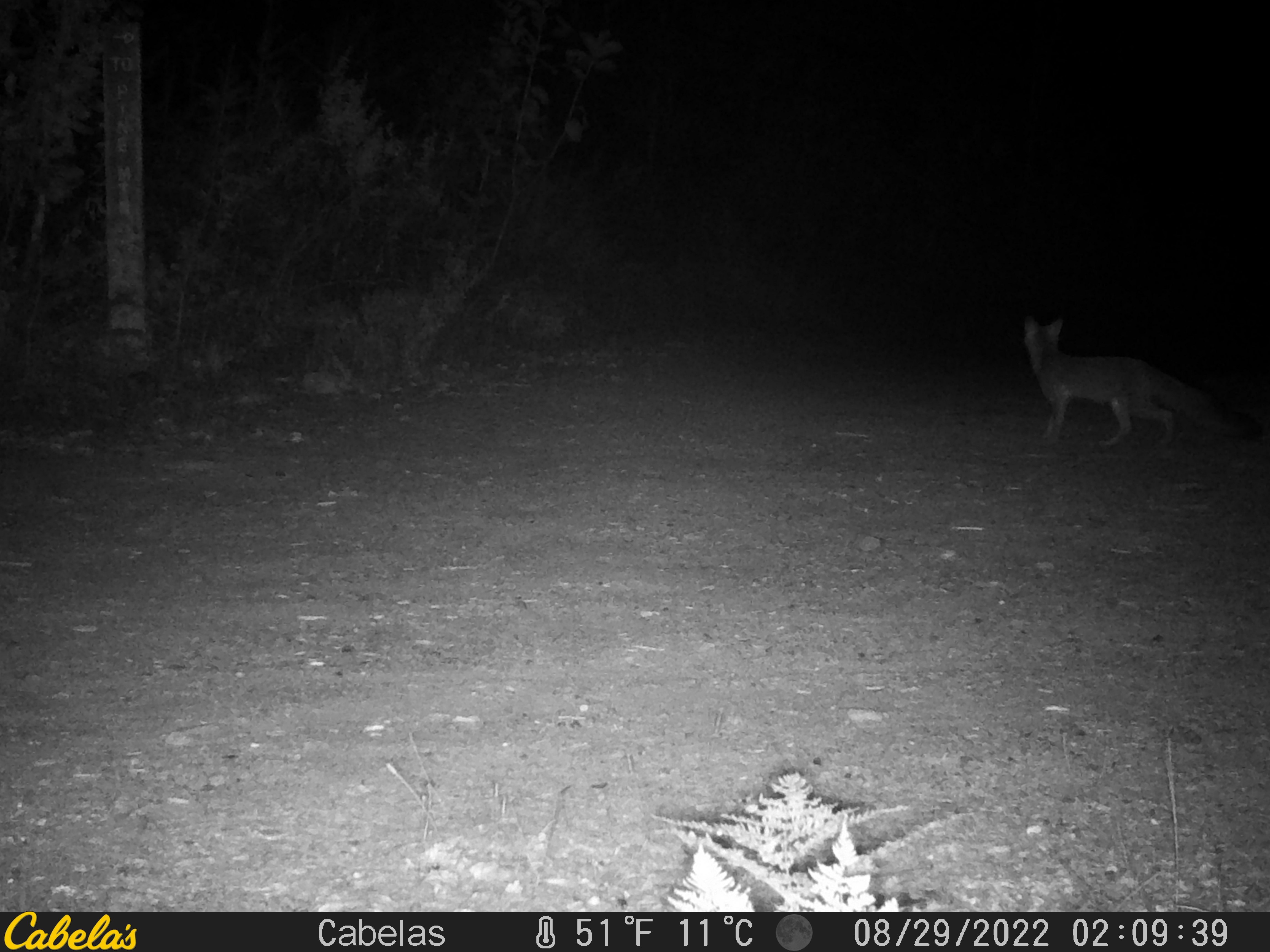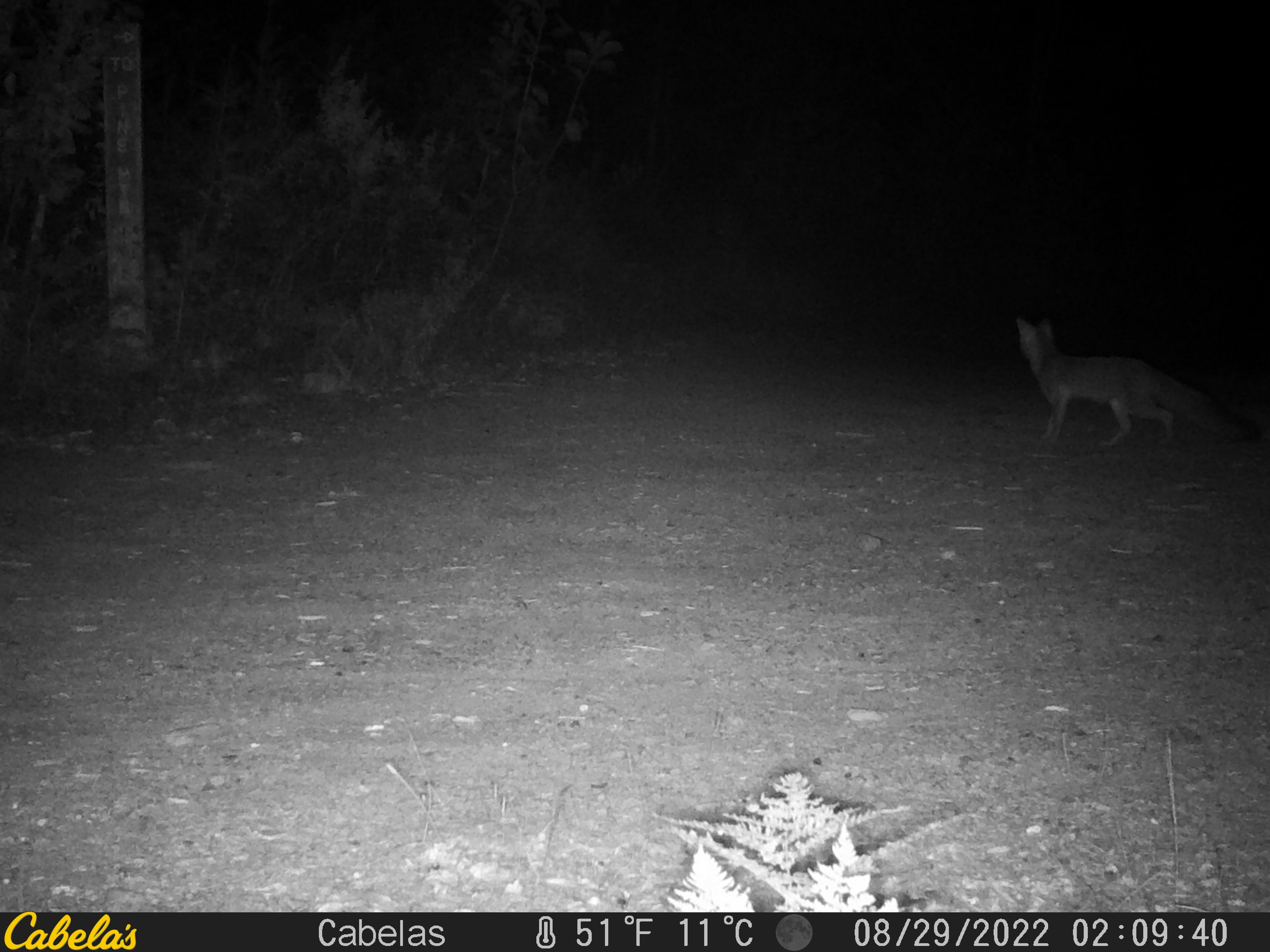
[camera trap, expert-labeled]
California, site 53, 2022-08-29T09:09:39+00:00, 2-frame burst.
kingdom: Animalia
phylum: Chordata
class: Mammalia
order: Carnivora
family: Canidae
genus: Urocyon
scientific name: Urocyon cinereoargenteus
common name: gray fox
Gray fox (Urocyon cinereoargenteus).